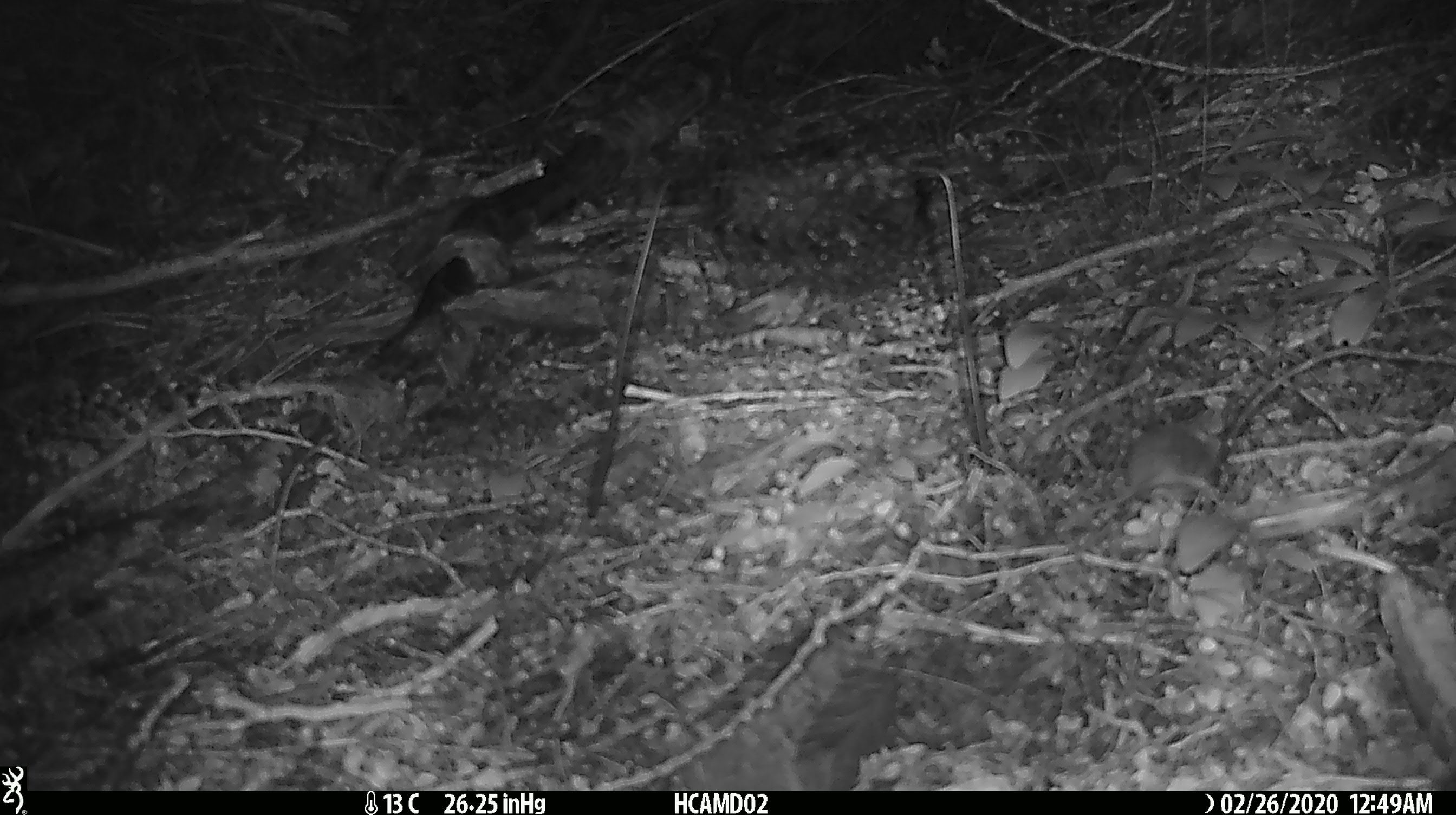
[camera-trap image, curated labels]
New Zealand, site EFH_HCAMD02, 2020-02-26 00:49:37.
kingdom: Animalia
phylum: Chordata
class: Mammalia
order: Rodentia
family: Muridae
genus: Mus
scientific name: Mus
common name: mouse